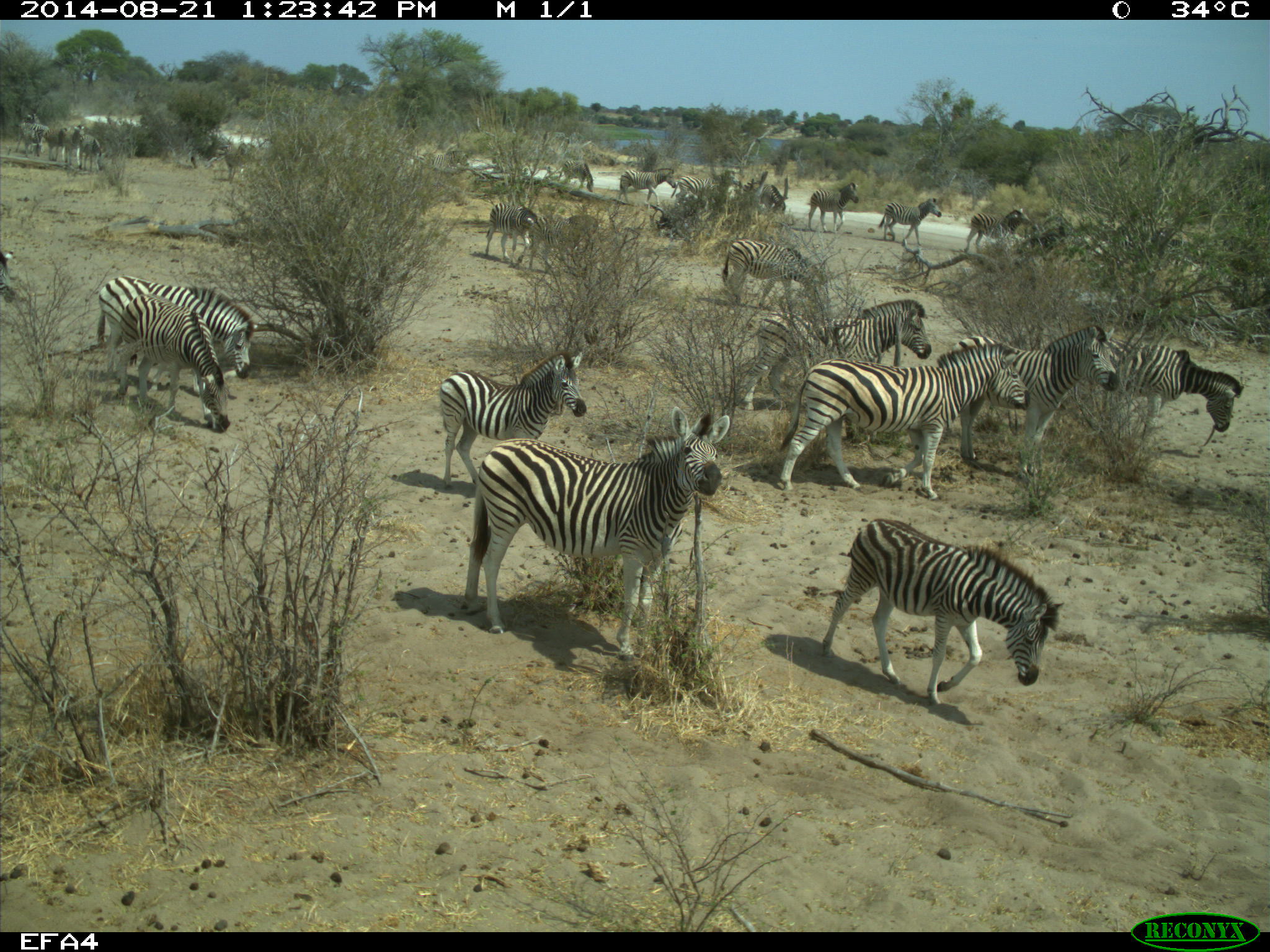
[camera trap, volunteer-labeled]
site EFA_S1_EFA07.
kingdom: Animalia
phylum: Chordata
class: Mammalia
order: Perissodactyla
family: Equidae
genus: Equus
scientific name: Equus quagga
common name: plains zebra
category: zebraplains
Zebraplains (plains zebra) (Equus quagga), count 11-50. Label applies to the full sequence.